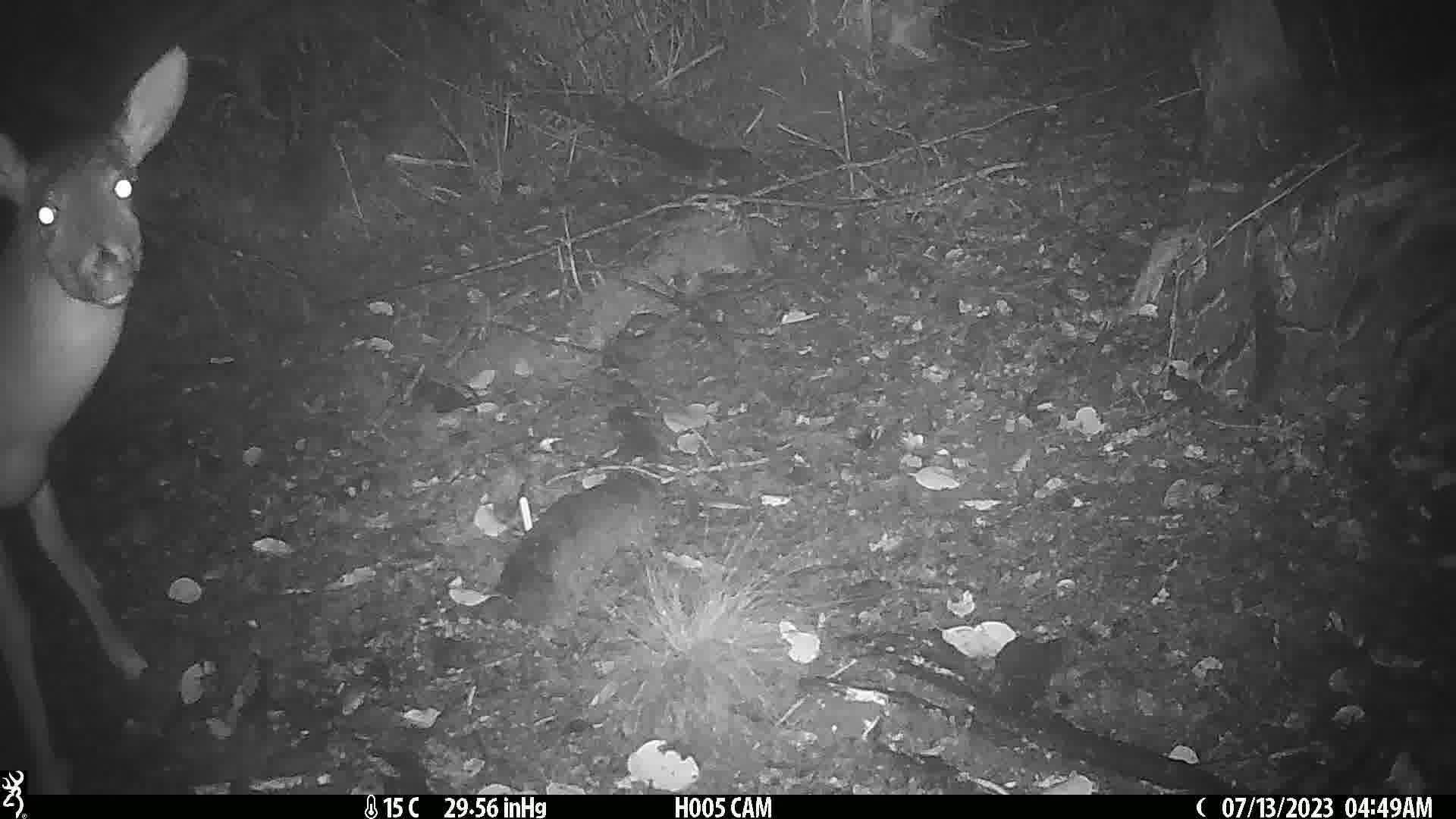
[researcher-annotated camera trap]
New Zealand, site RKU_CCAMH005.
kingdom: Animalia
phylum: Chordata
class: Mammalia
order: Artiodactyla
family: Cervidae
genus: Odocoileus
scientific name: Odocoileus virginianus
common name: white-tailed deer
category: white tailed deer